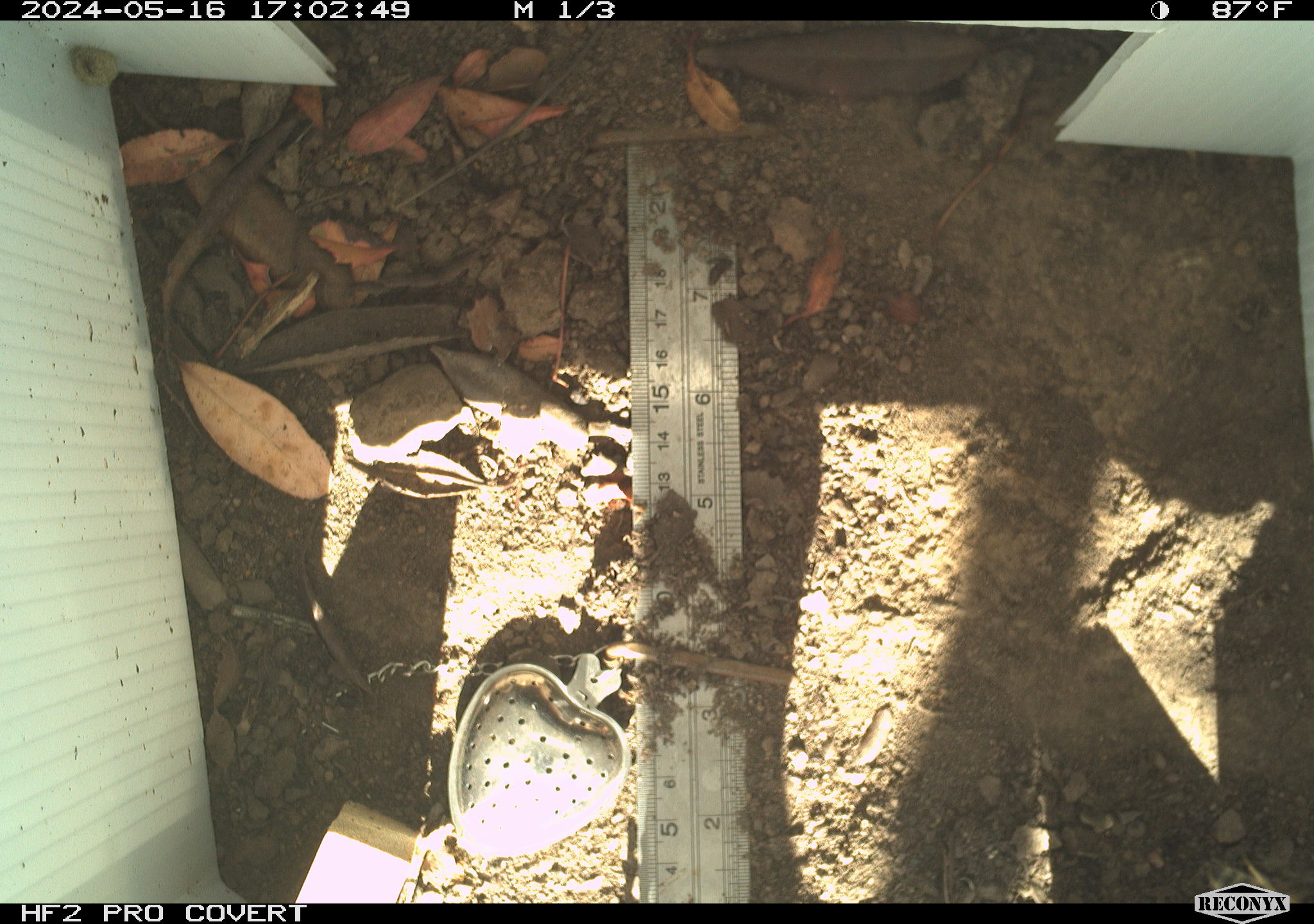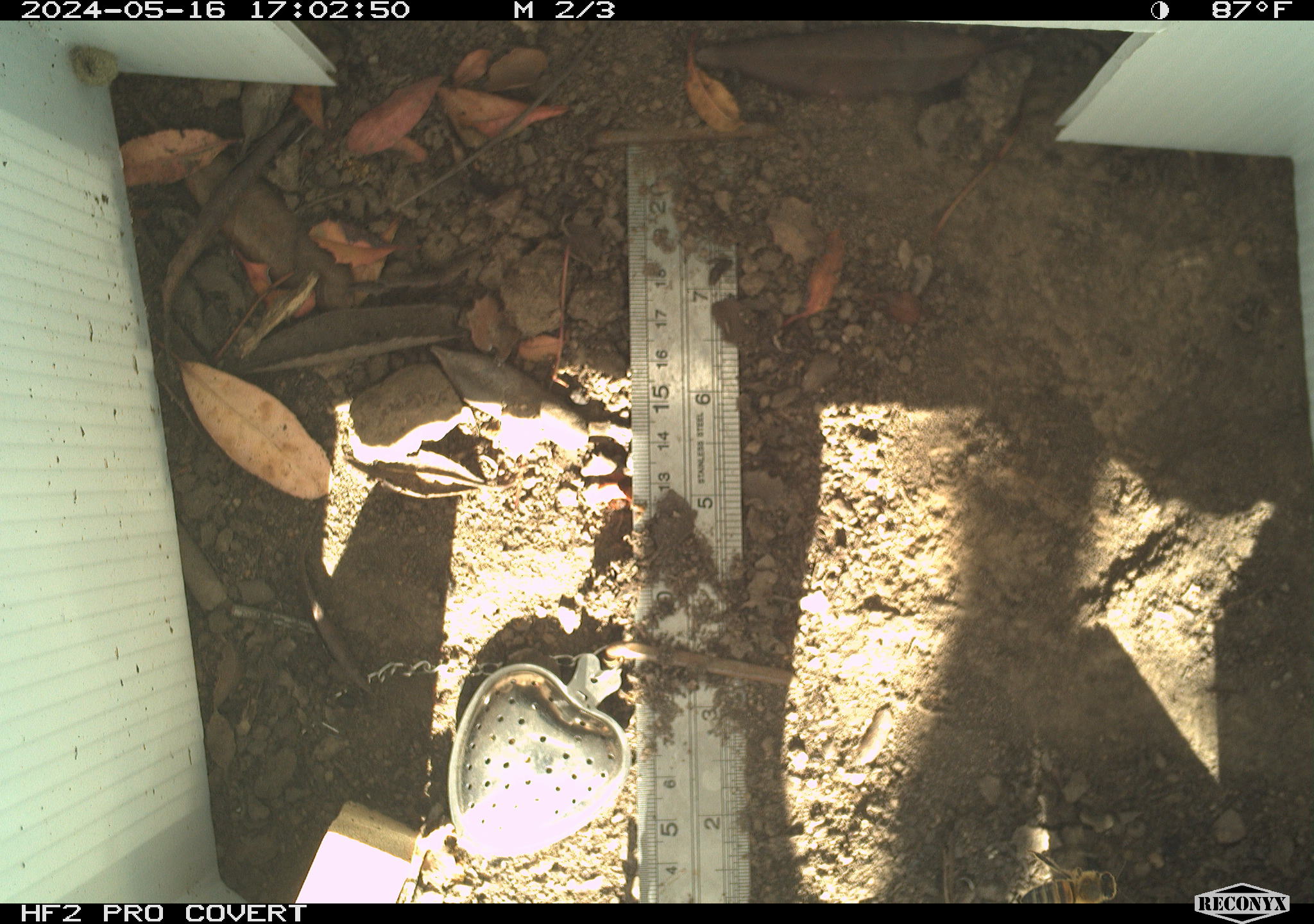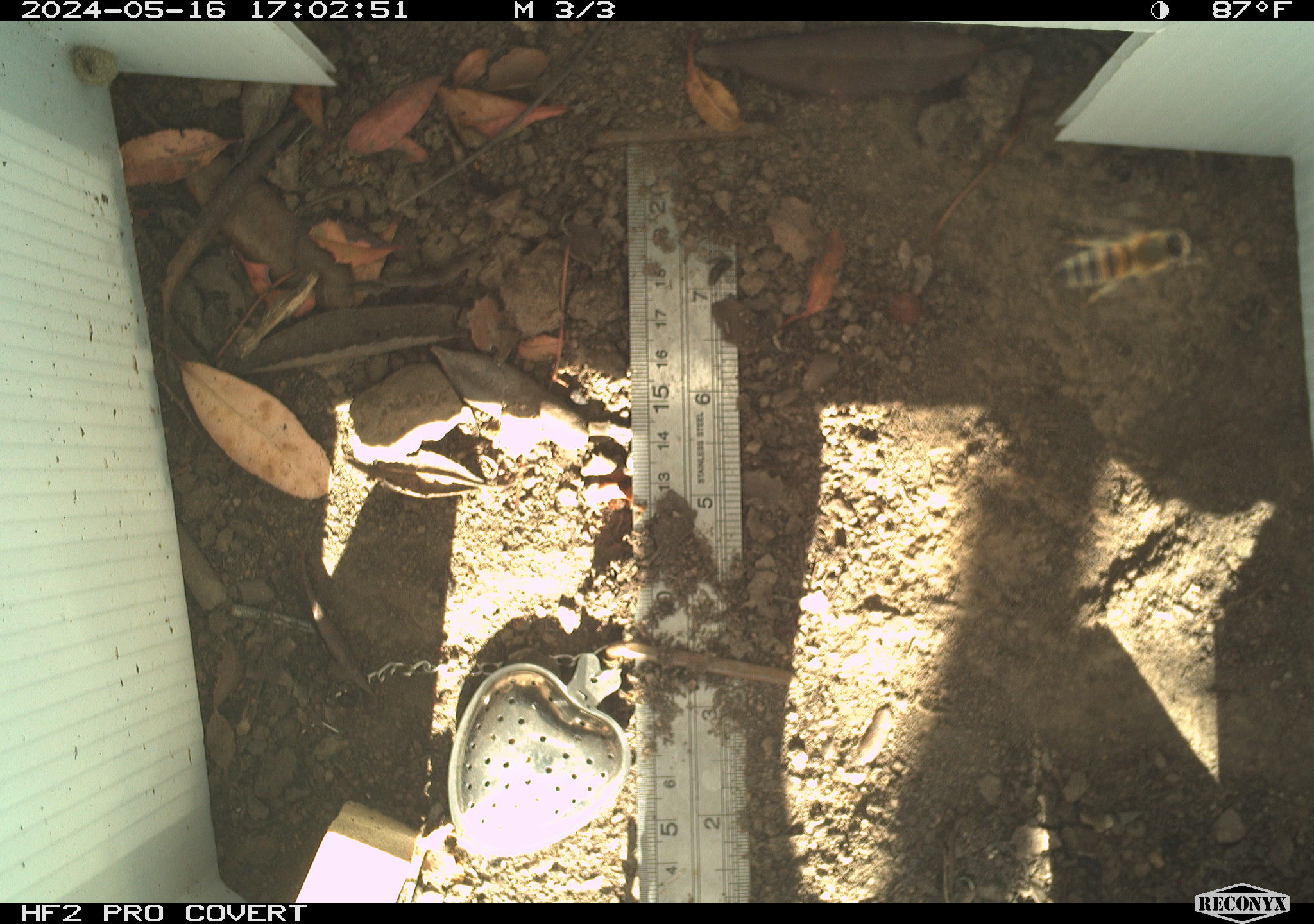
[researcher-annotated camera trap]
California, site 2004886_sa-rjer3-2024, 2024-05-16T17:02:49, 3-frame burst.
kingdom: Animalia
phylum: Arthropoda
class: Insecta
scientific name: Insecta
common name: insect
Insect (Insecta).